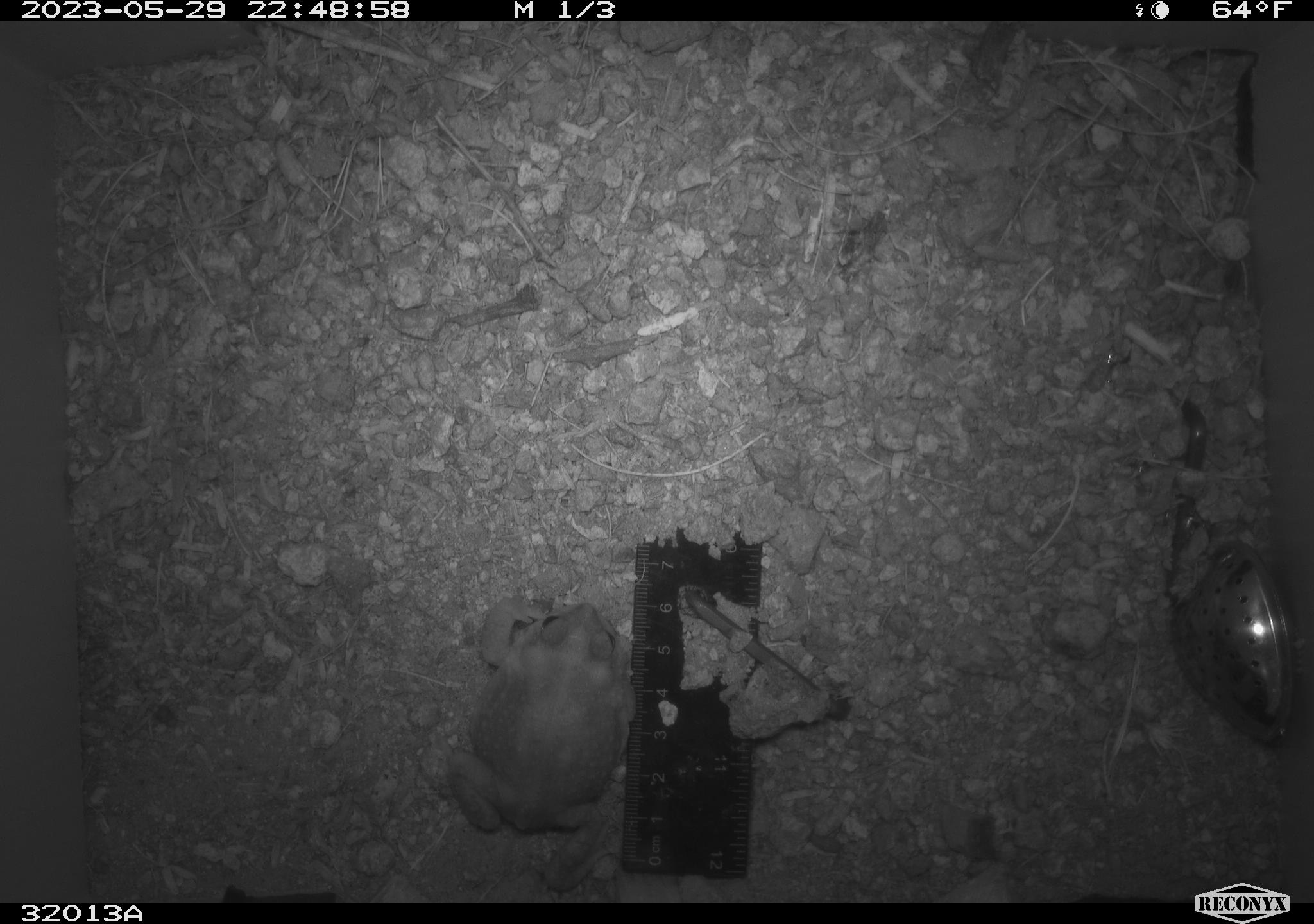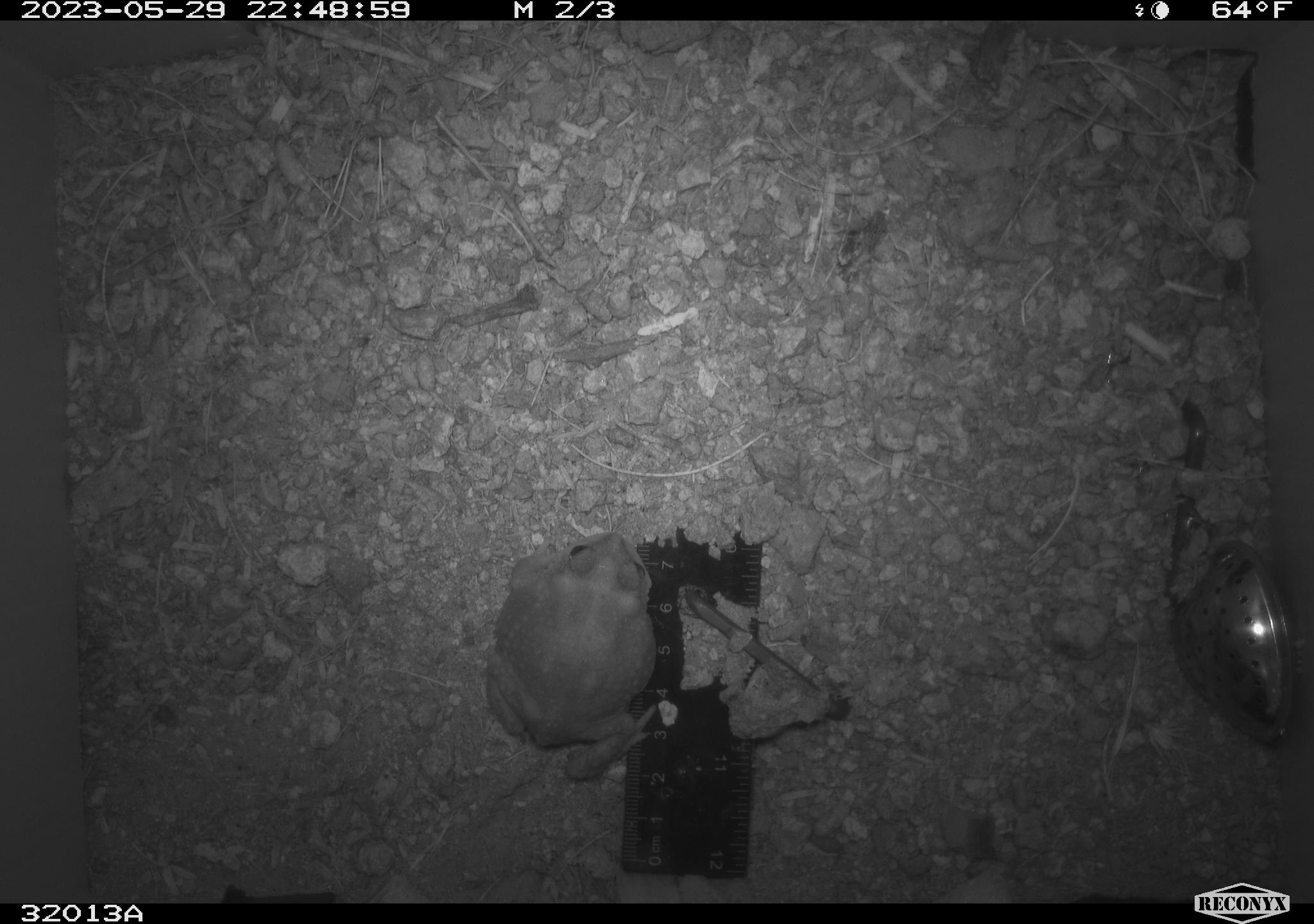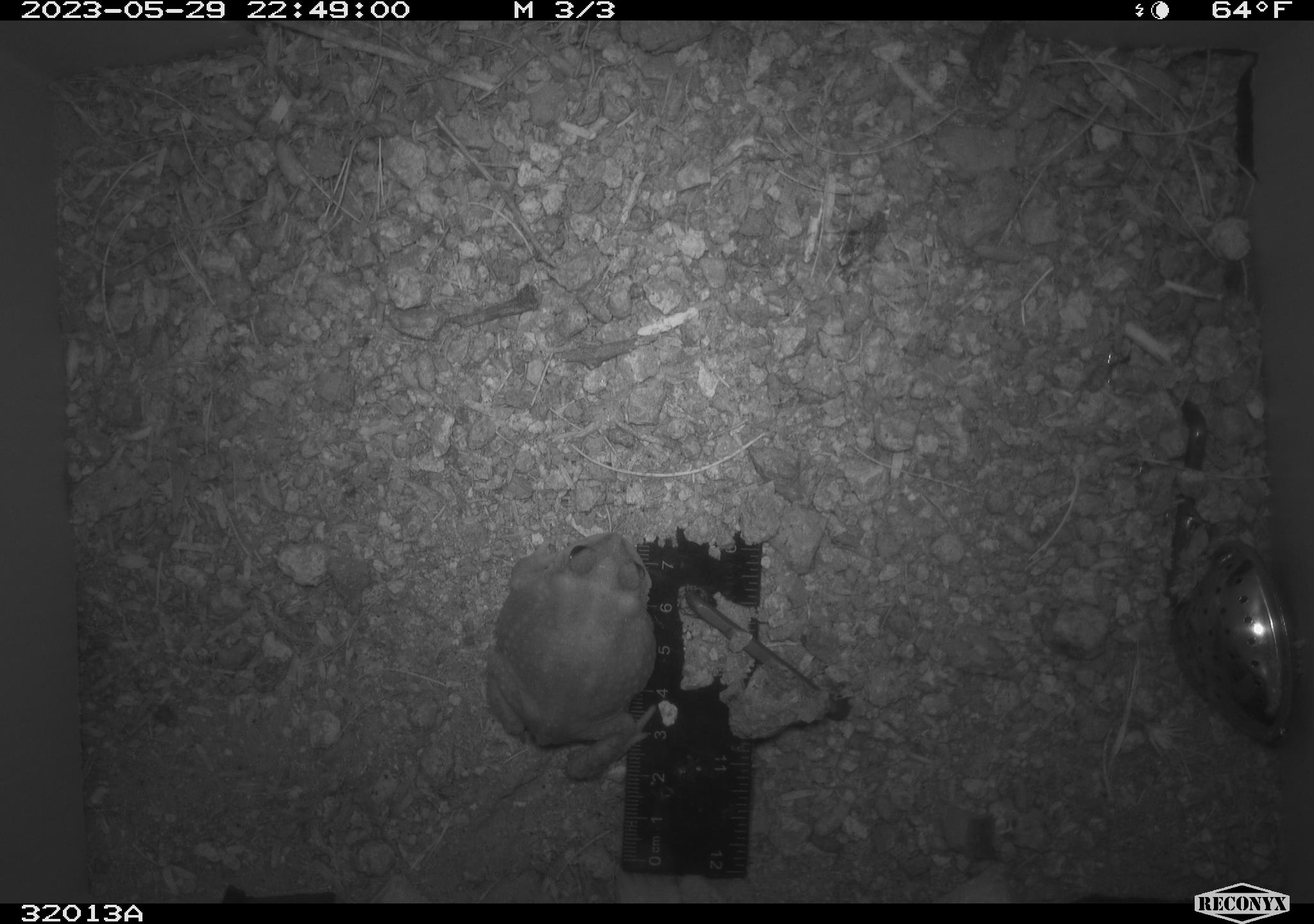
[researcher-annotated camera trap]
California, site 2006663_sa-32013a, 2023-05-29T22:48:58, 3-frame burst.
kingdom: Animalia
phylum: Chordata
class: Amphibia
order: Anura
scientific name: Anura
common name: frogs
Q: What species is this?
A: Frogs (Anura).